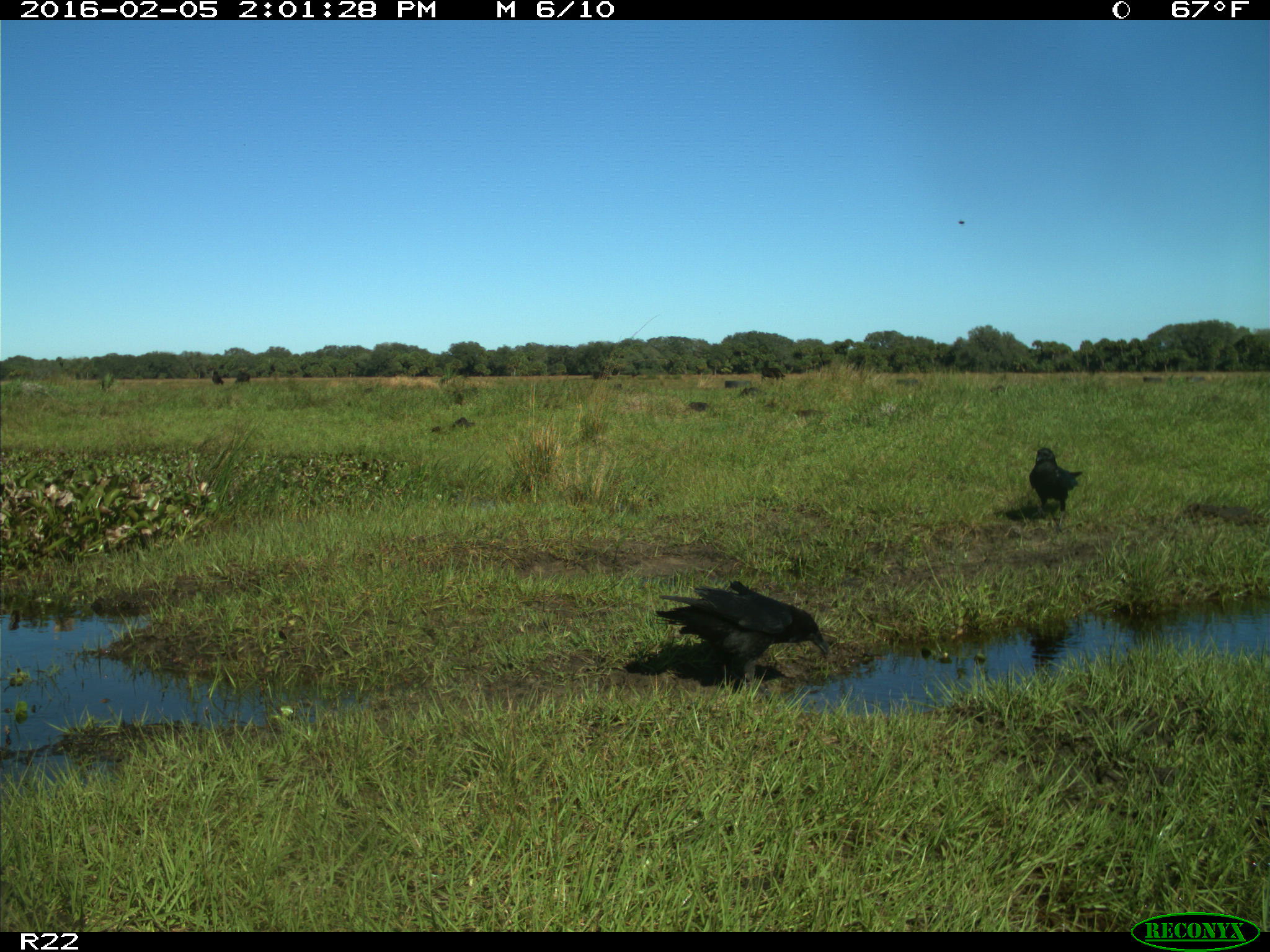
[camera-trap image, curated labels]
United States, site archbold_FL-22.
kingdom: Animalia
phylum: Chordata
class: Aves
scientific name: Aves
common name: birds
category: unidentified bird